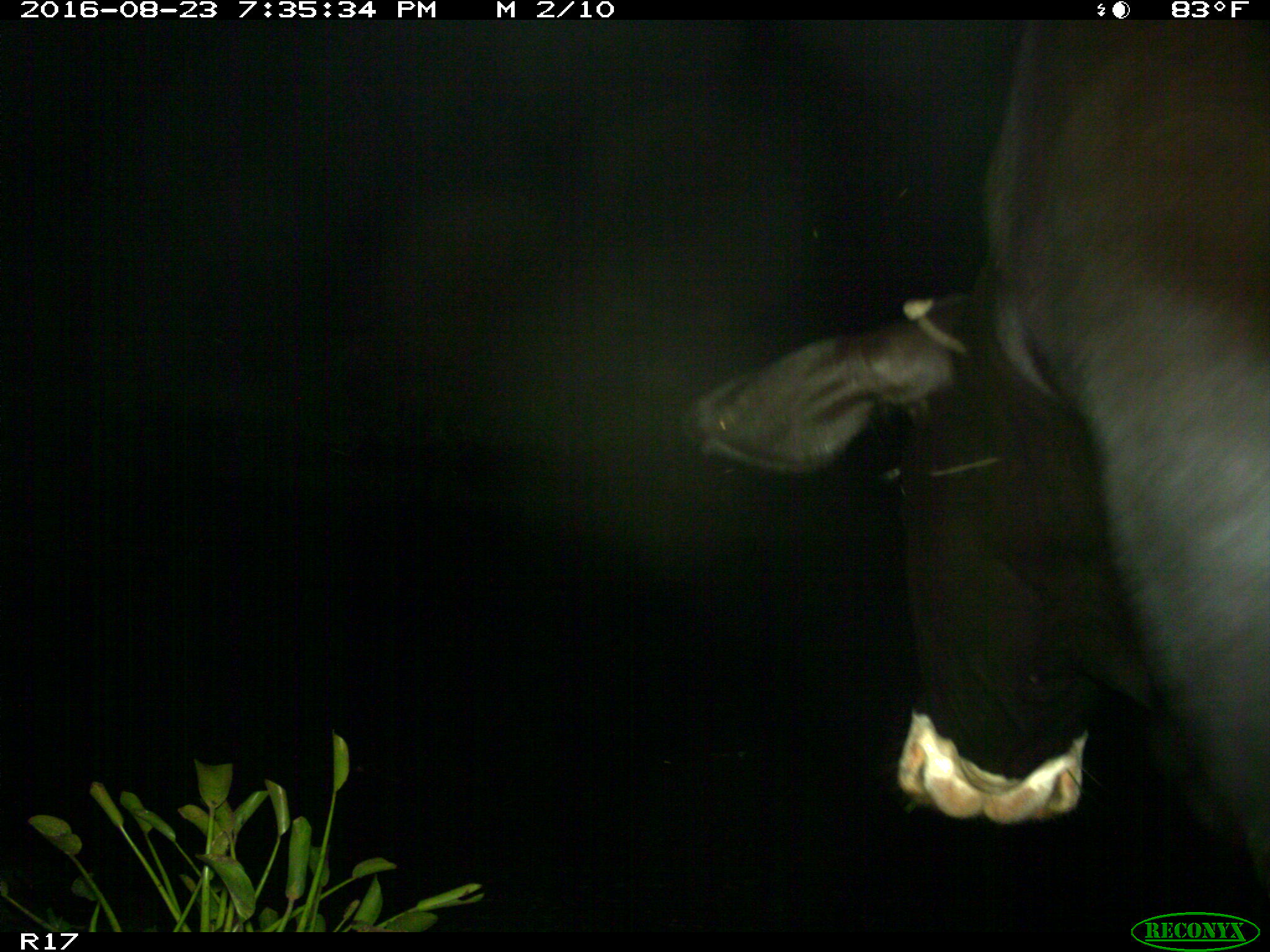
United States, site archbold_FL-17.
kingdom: Animalia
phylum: Chordata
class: Mammalia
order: Artiodactyla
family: Bovidae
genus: Bos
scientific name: Bos taurus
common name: domestic cow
Bos taurus (domestic cow).